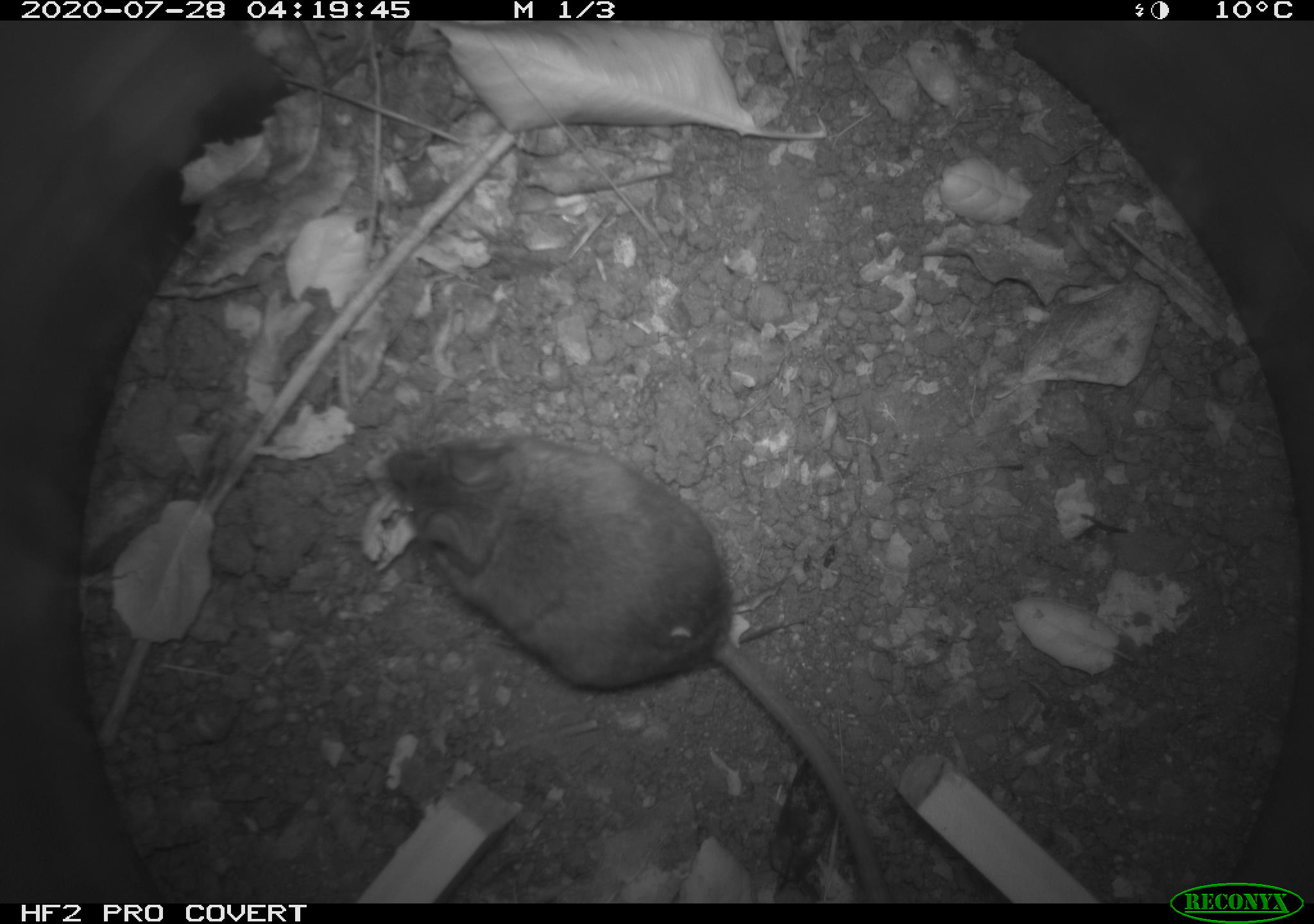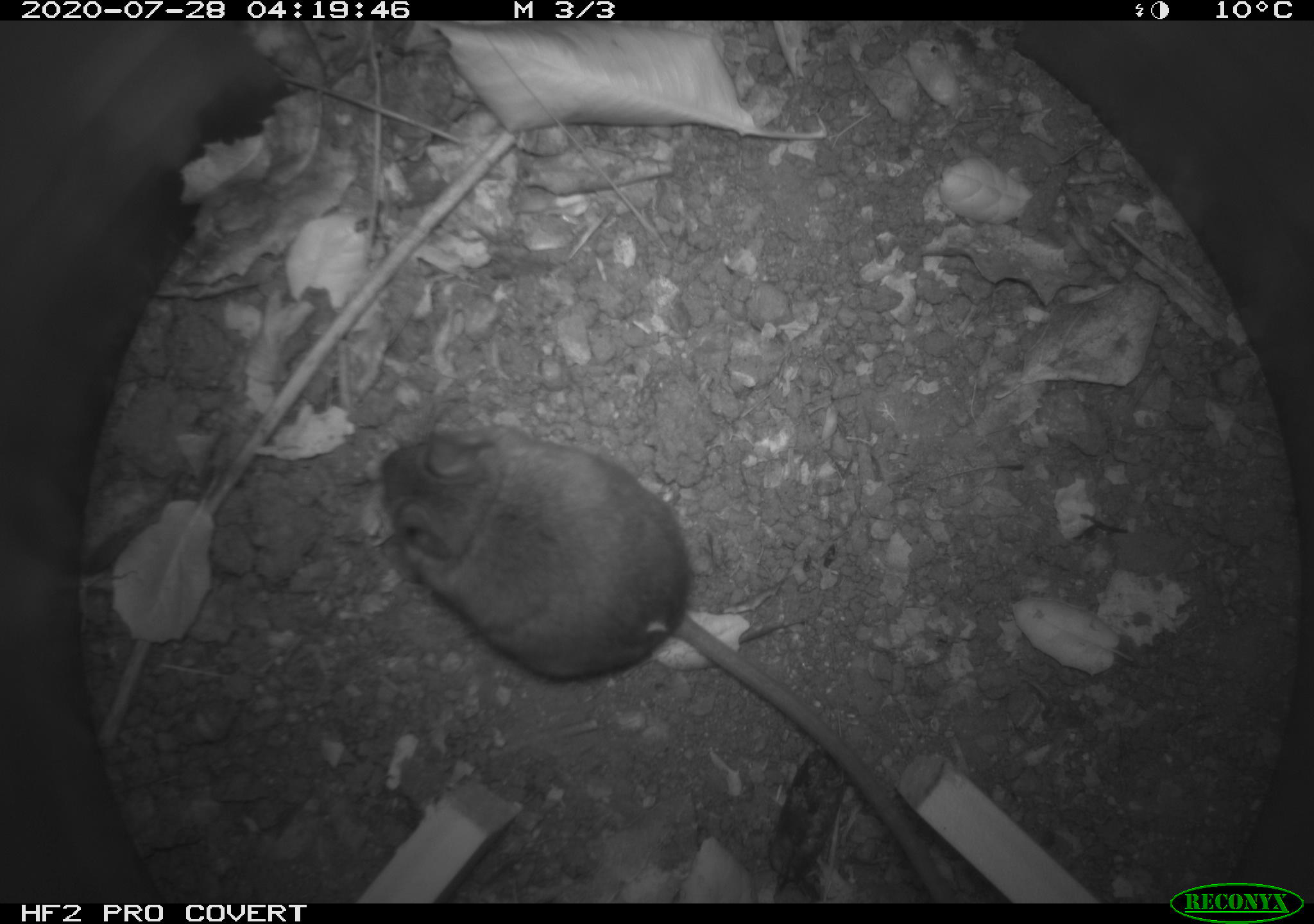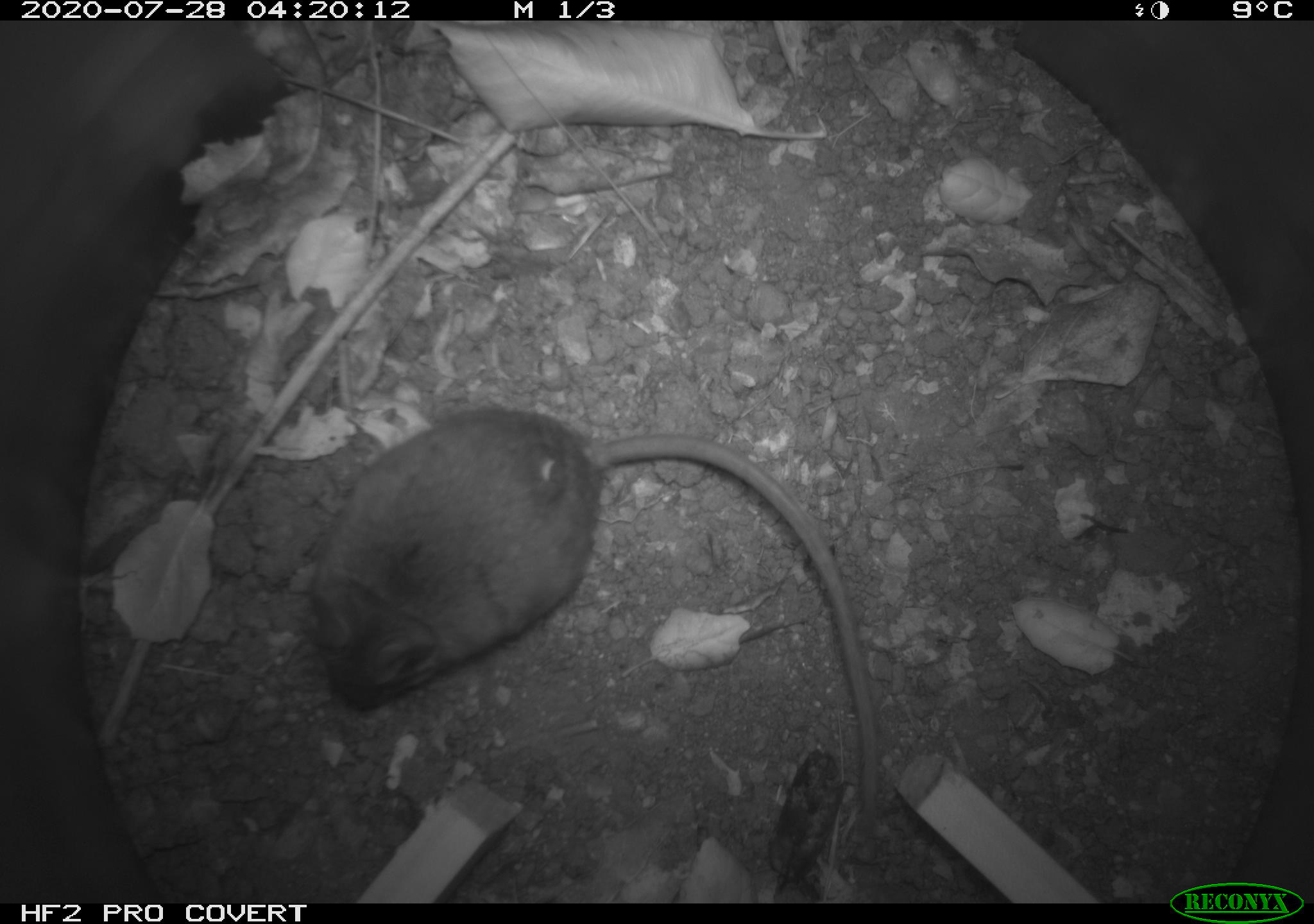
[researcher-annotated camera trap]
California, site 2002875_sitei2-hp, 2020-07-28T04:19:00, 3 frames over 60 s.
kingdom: Animalia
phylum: Chordata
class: Mammalia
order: Rodentia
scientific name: Rodentia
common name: rodent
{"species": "rodent (Rodentia)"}